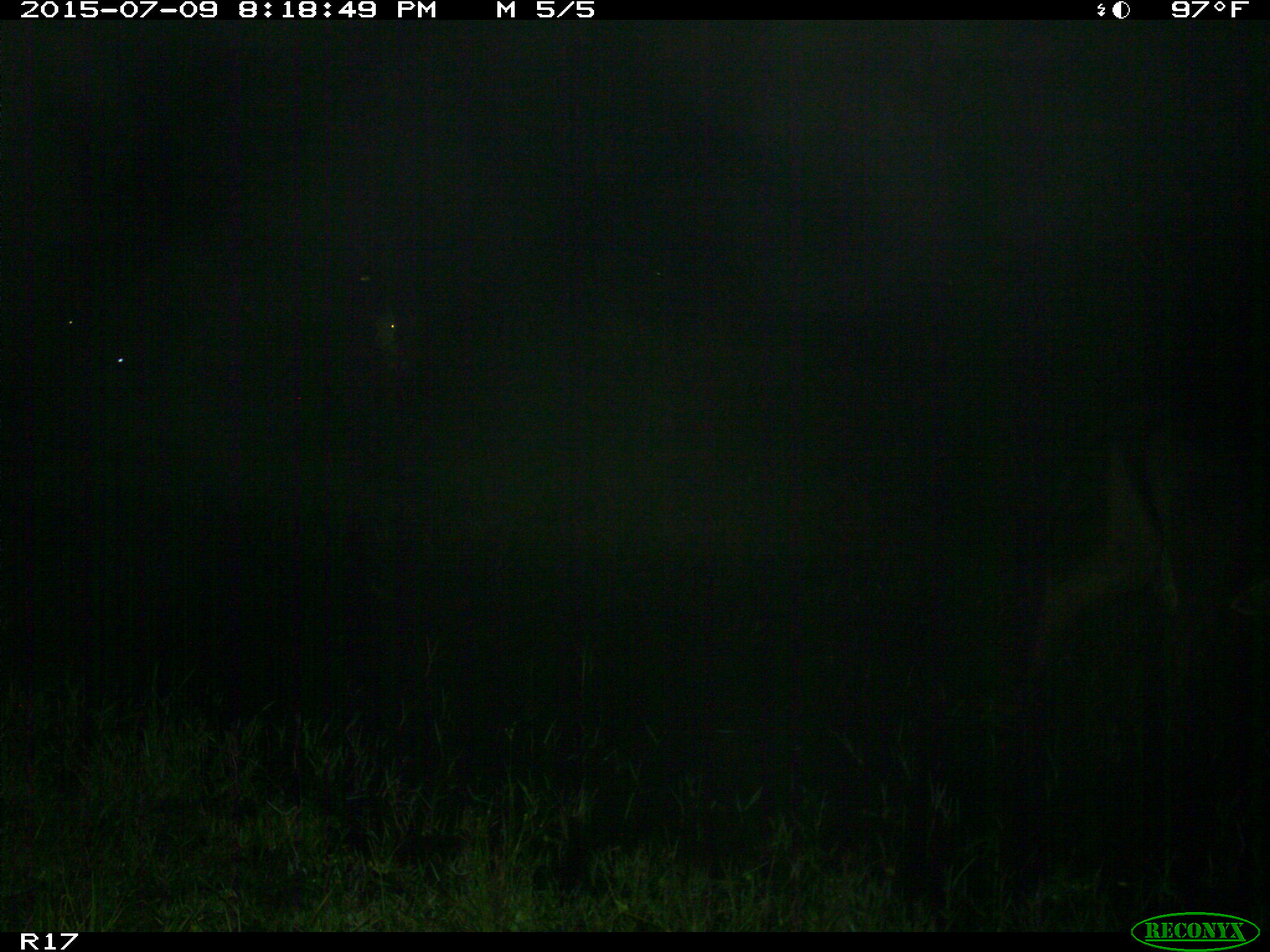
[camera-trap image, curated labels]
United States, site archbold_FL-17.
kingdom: Animalia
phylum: Chordata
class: Mammalia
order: Artiodactyla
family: Bovidae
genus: Bos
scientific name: Bos taurus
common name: domestic cow